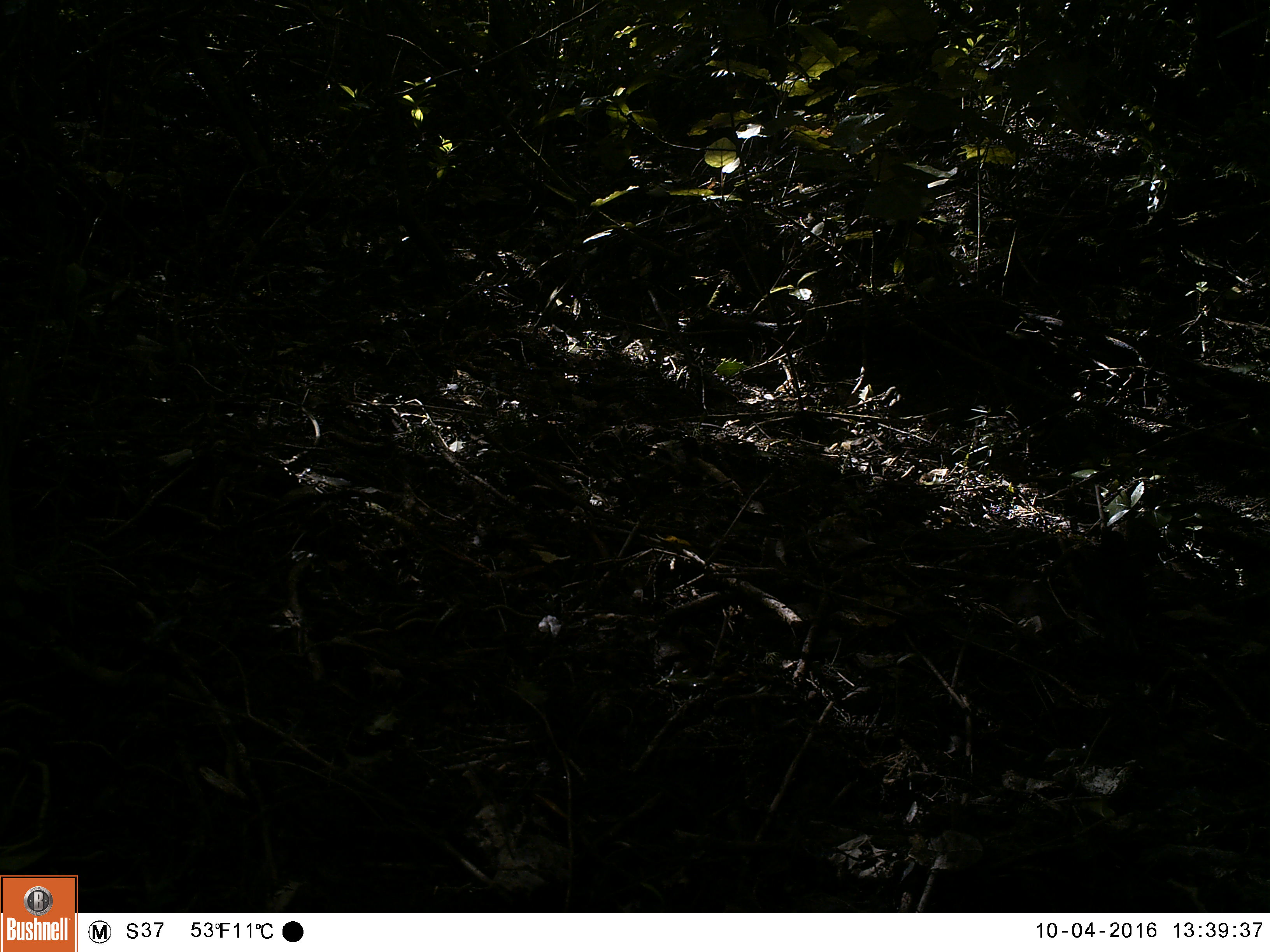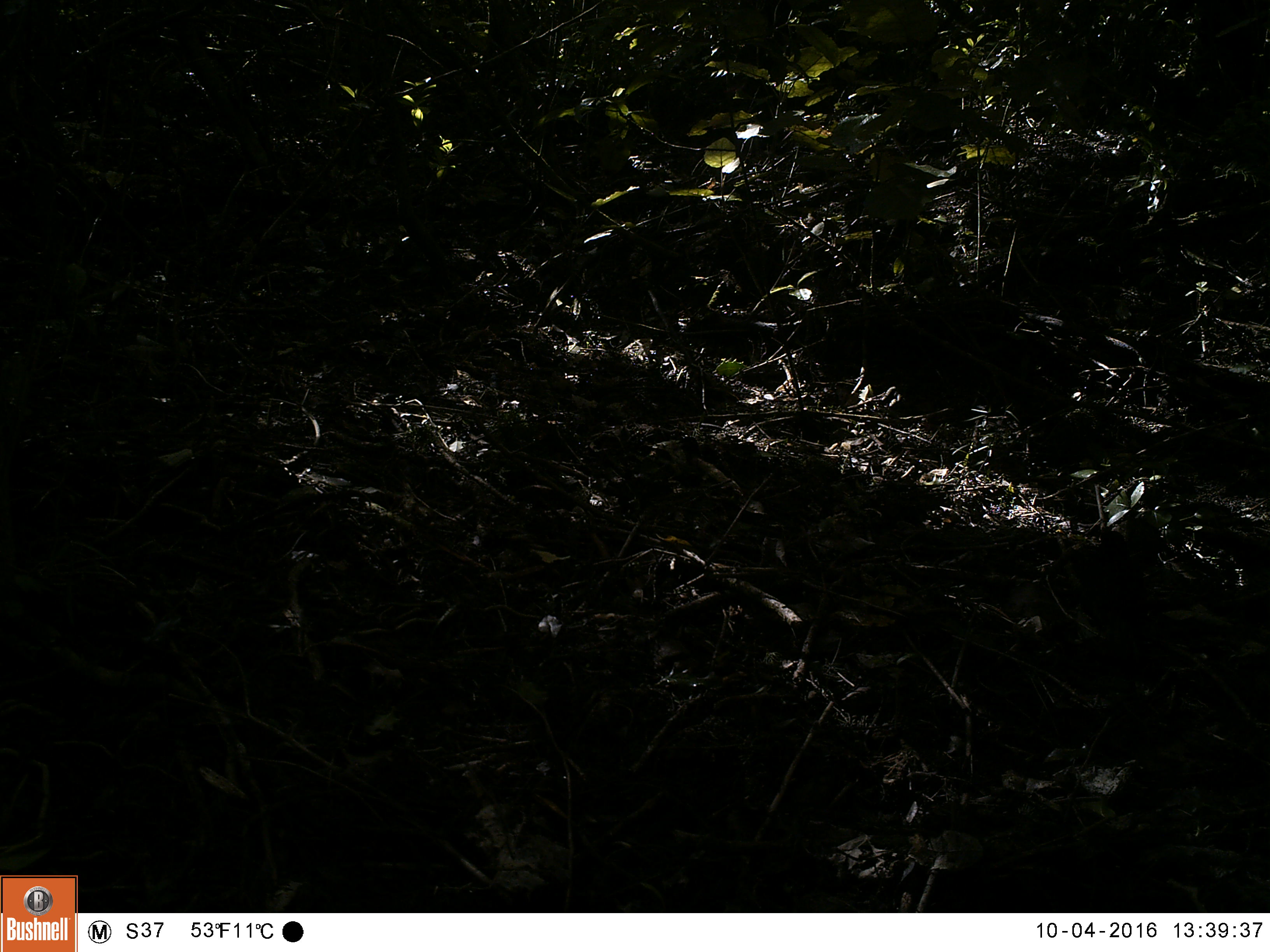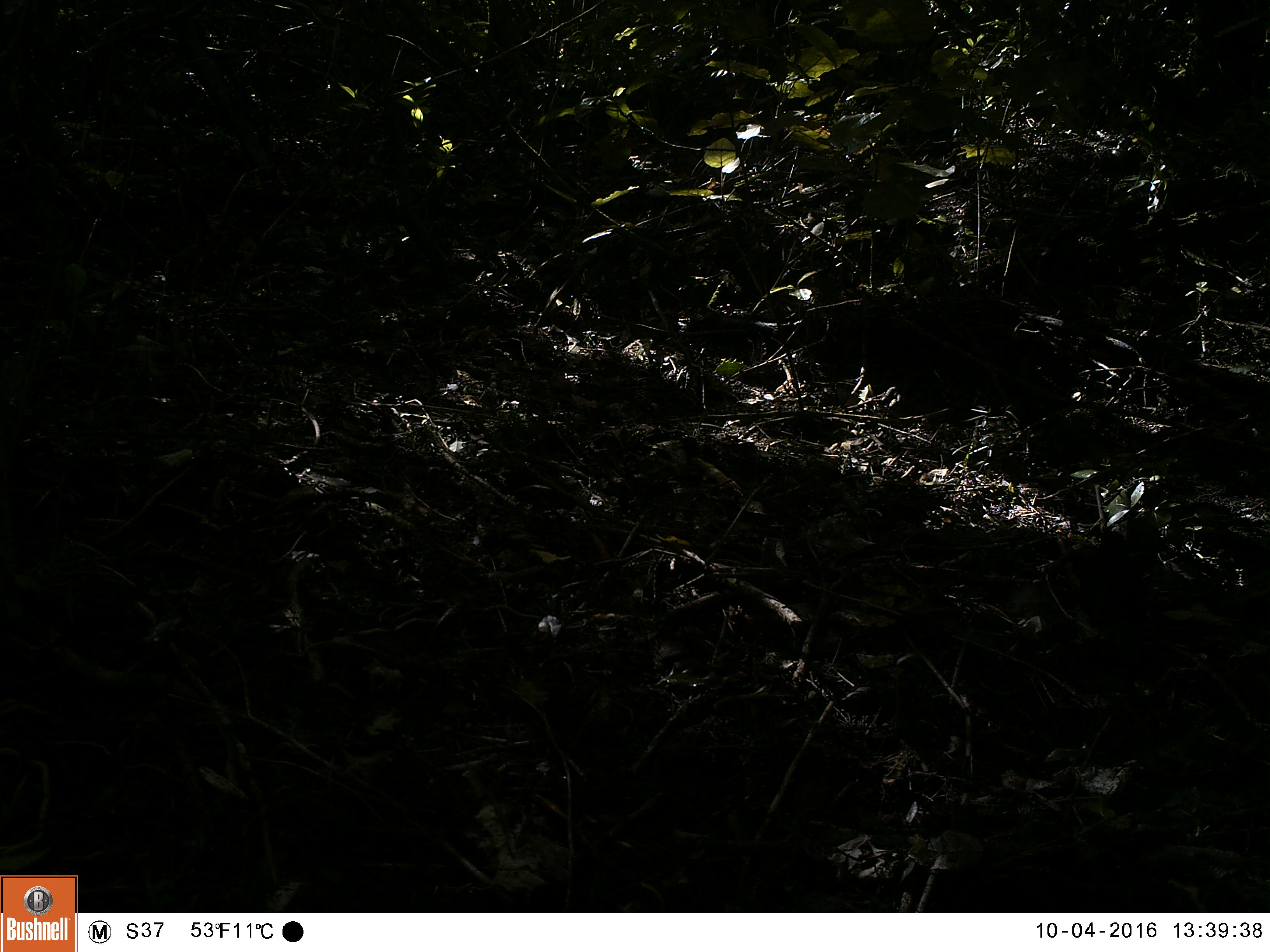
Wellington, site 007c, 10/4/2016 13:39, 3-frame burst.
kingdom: Animalia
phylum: Chordata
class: Aves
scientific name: Aves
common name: bird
Bird (Aves).